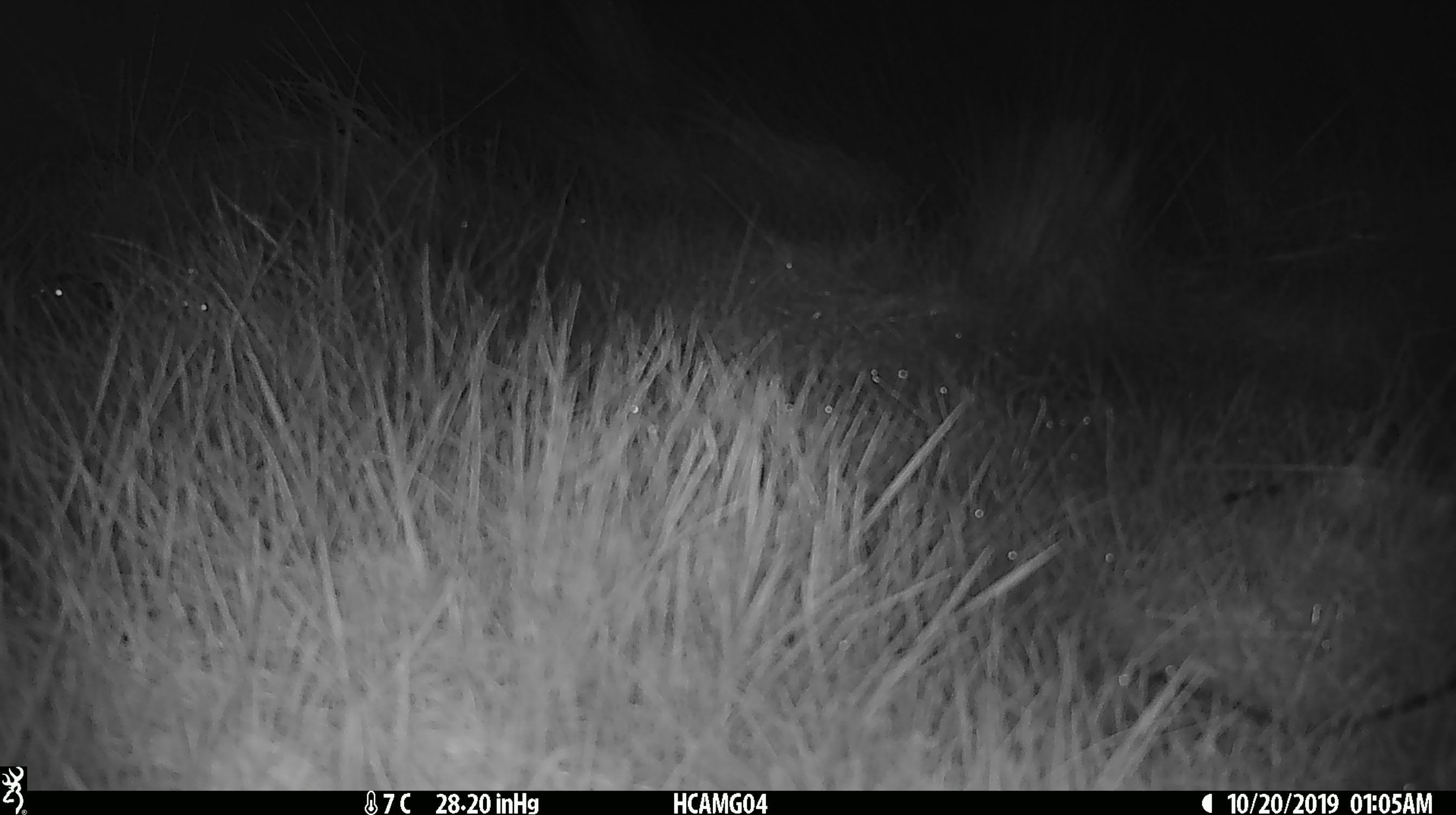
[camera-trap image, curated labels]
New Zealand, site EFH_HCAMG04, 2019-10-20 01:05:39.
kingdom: Animalia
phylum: Chordata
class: Mammalia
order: Rodentia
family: Muridae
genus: Mus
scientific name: Mus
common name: mouse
Mouse (Mus).